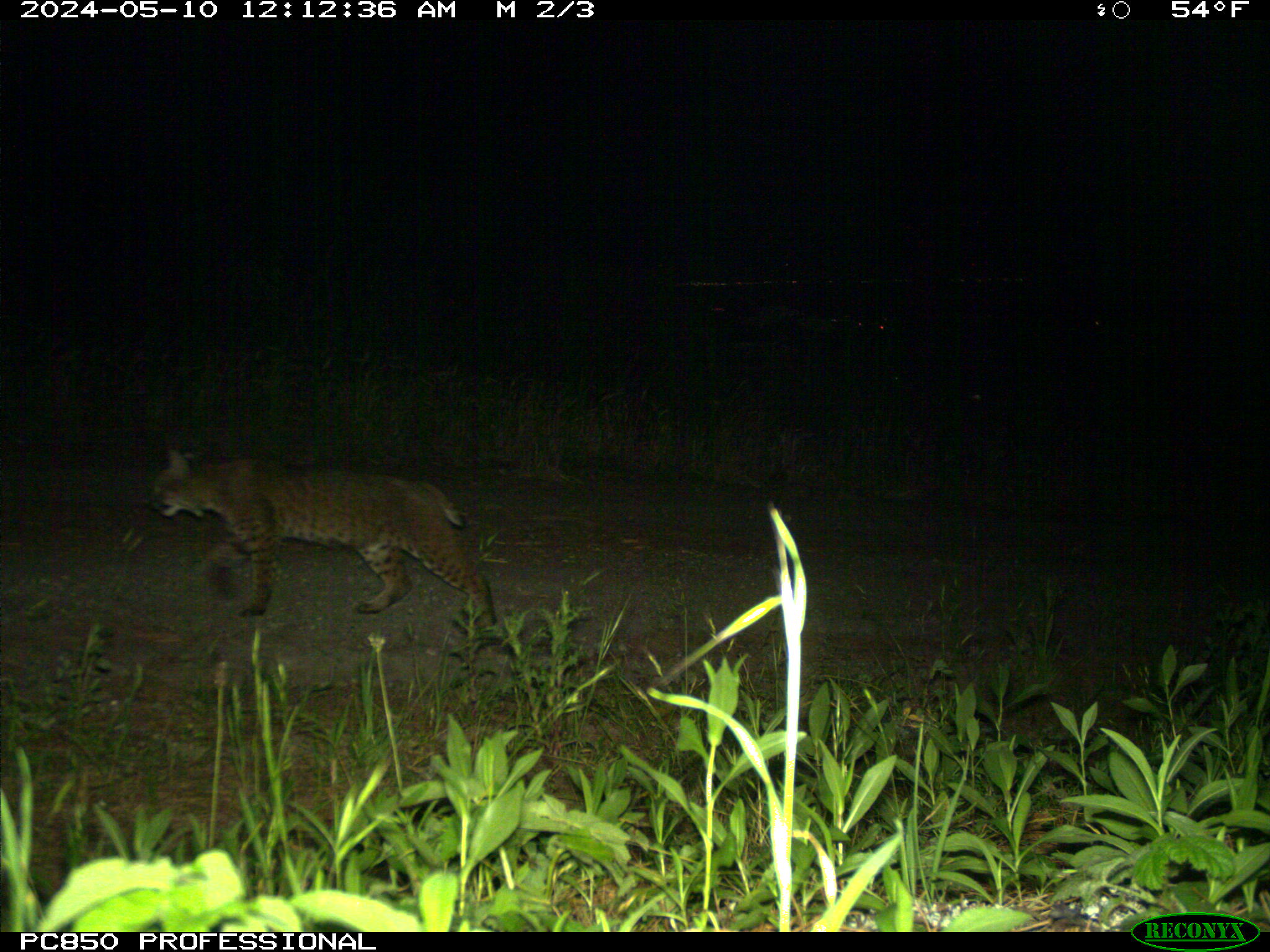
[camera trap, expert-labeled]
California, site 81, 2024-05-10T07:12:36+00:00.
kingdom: Animalia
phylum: Chordata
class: Mammalia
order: Carnivora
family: Felidae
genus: Lynx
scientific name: Lynx rufus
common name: bobcat